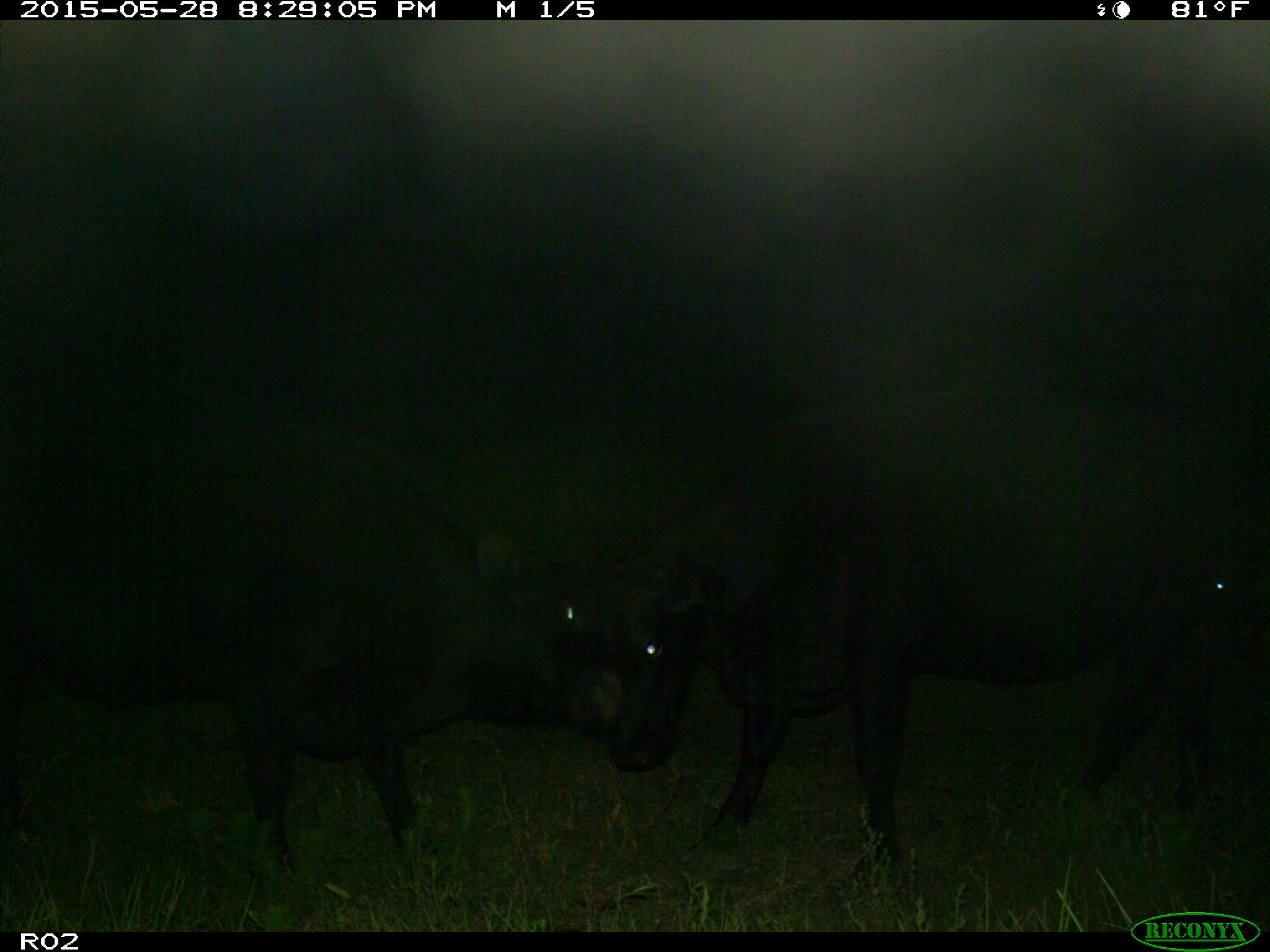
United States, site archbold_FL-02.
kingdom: Animalia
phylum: Chordata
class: Mammalia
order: Artiodactyla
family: Bovidae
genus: Bos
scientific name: Bos taurus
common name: domestic cow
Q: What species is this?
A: Bos taurus (domestic cow).